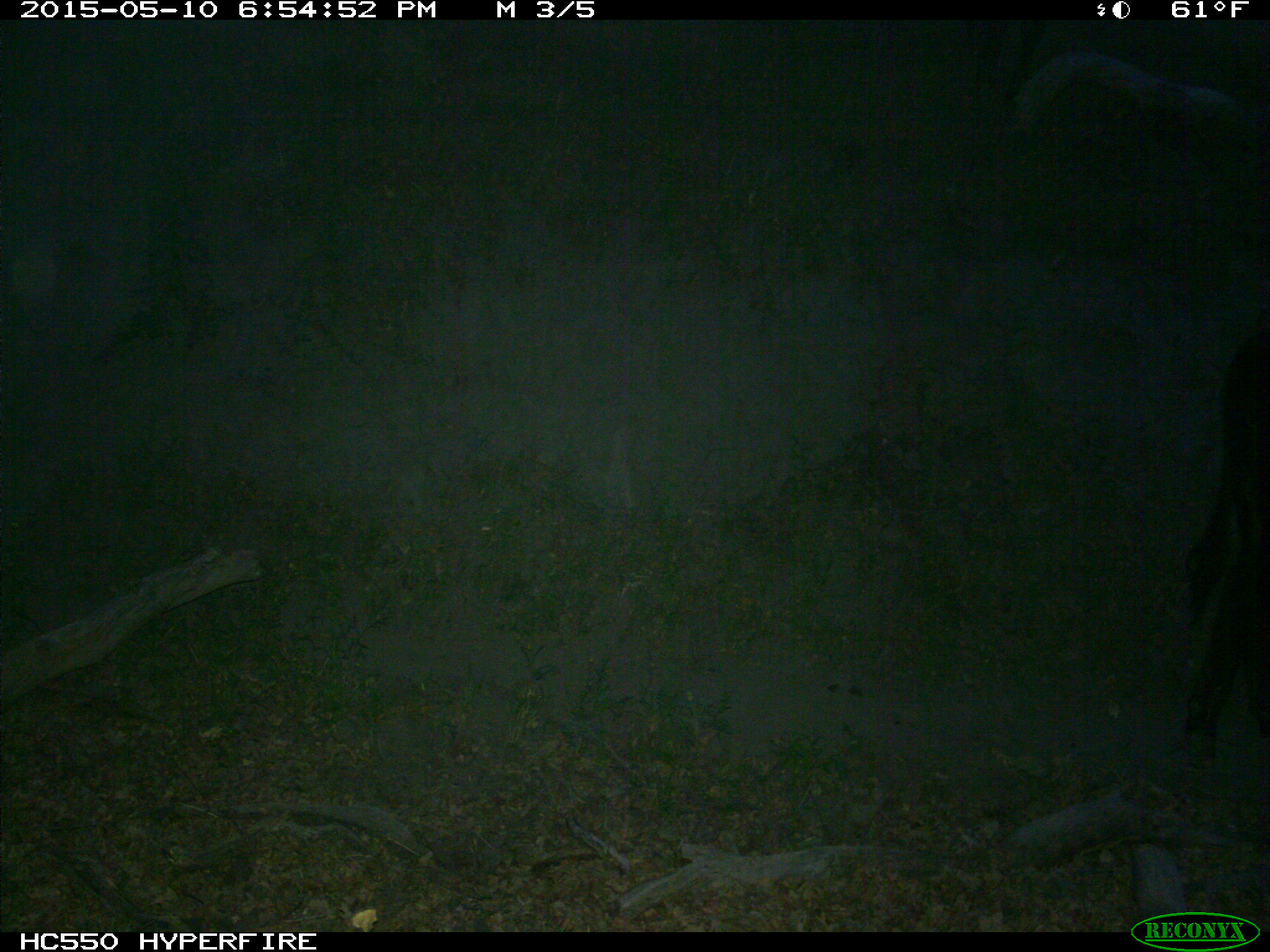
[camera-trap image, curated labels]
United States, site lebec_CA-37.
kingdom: Animalia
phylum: Chordata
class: Mammalia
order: Artiodactyla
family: Bovidae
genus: Bos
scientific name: Bos taurus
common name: domestic cow